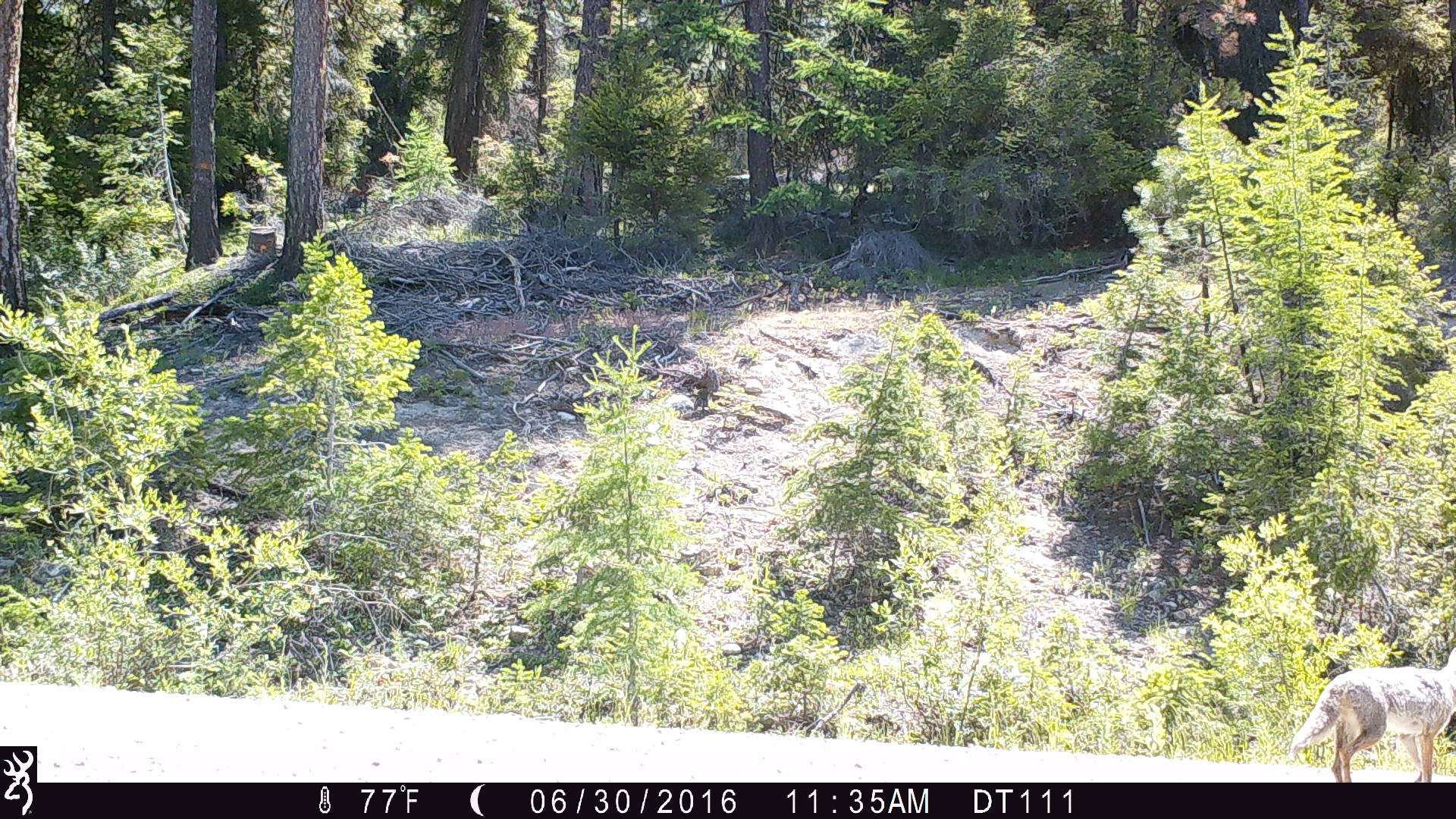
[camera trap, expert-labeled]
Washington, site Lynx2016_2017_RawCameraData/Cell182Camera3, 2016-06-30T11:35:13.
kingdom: Animalia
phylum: Chordata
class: Mammalia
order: Carnivora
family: Canidae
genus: Canis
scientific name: Canis latrans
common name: coyote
Canis latrans (coyote). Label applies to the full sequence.